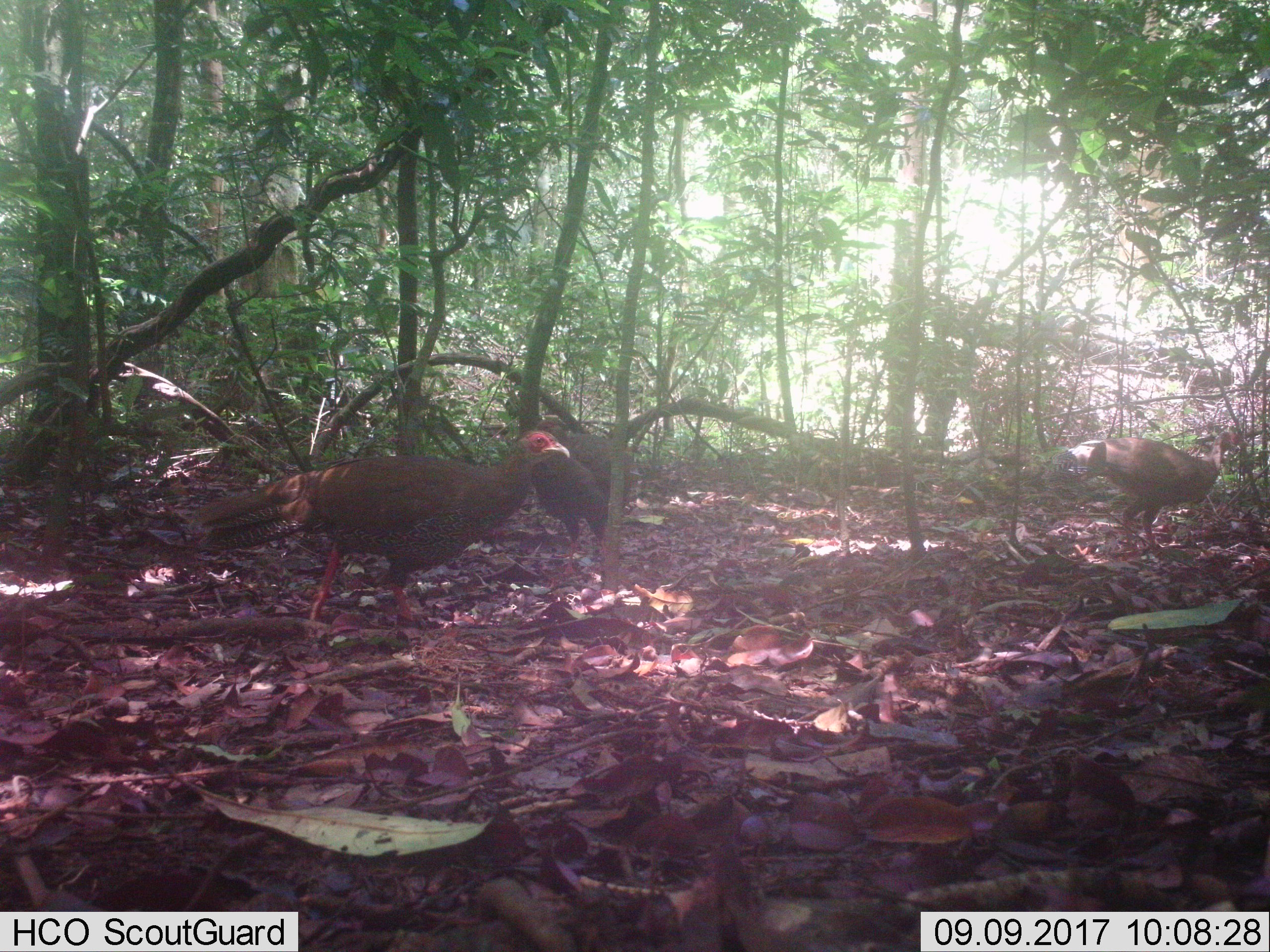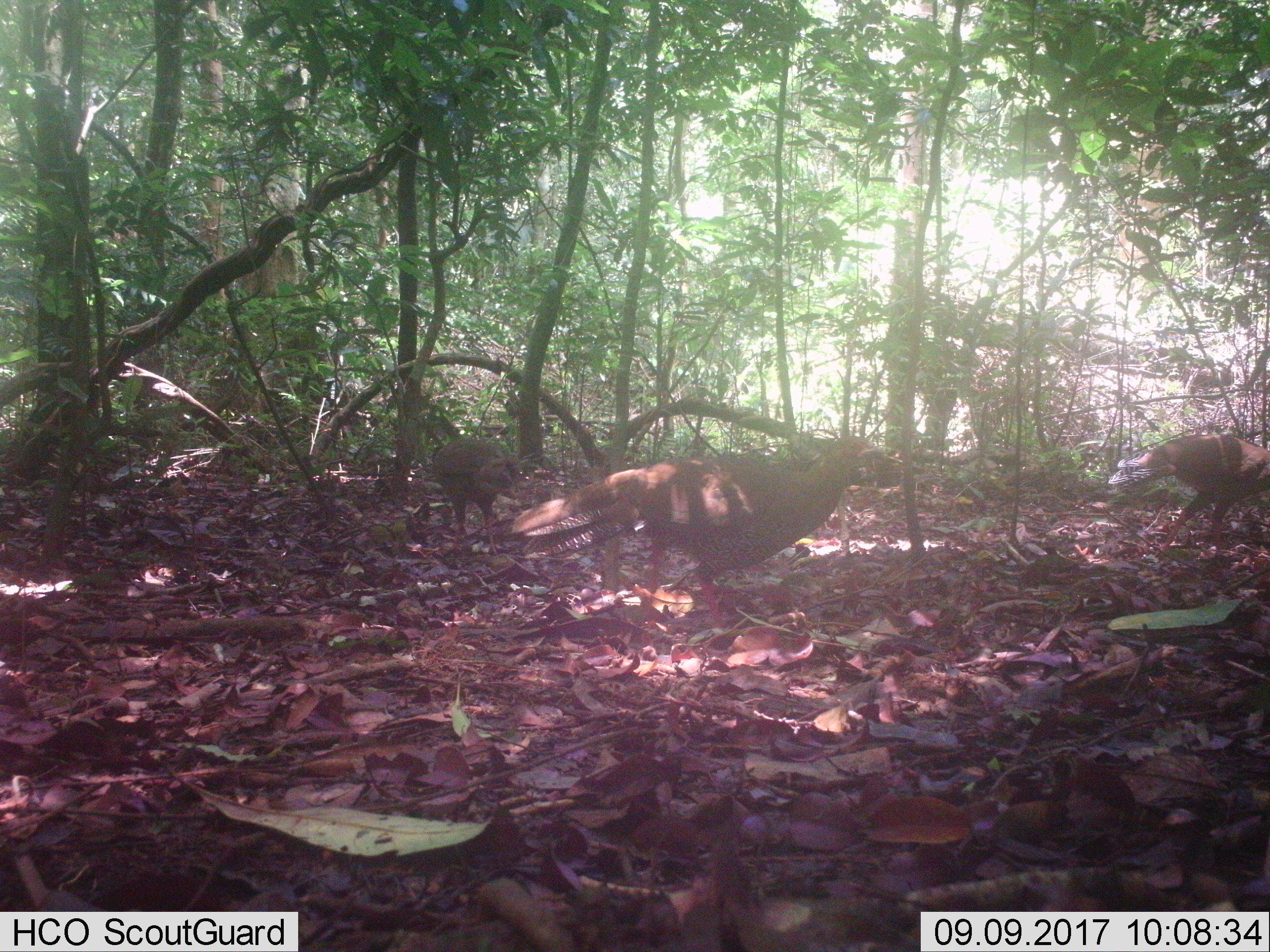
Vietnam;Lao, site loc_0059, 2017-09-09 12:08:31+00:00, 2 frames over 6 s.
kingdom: Animalia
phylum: Chordata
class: Aves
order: Galliformes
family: Phasianidae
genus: Lophura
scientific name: Lophura nycthemera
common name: silver pheasant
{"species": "silver pheasant (Lophura nycthemera)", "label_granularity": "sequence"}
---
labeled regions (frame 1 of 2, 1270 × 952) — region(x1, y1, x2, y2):
silver pheasant: region(186, 428, 571, 622); region(1006, 431, 1249, 551); region(533, 415, 637, 574)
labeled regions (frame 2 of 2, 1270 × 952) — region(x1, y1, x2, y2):
silver pheasant: region(509, 436, 885, 645); region(1106, 432, 1269, 558); region(430, 439, 521, 557)